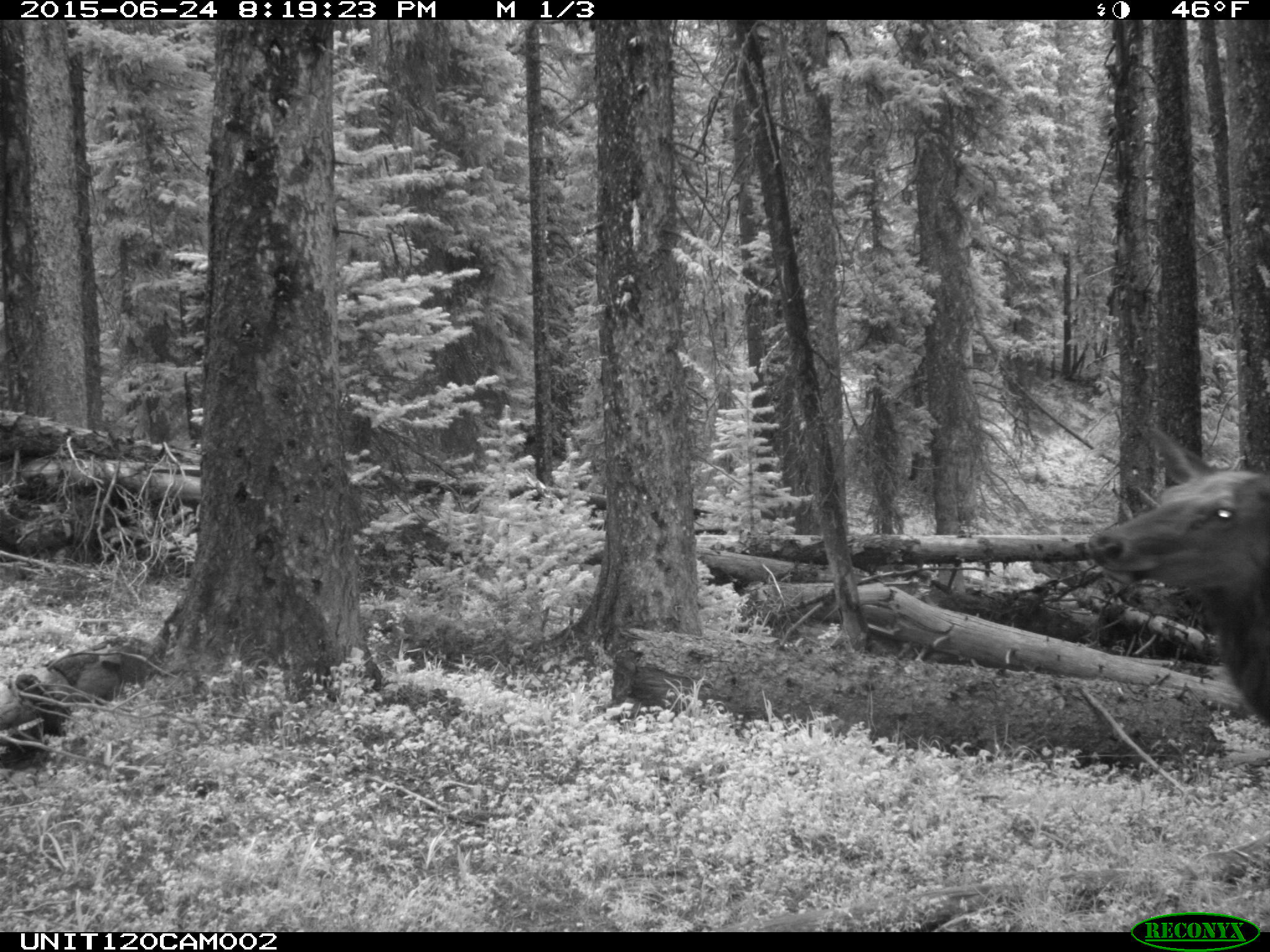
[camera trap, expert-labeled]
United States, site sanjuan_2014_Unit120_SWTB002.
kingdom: Animalia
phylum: Chordata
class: Mammalia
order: Artiodactyla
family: Cervidae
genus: Cervus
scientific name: Cervus elaphus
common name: red deer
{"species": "Cervus elaphus (red deer)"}